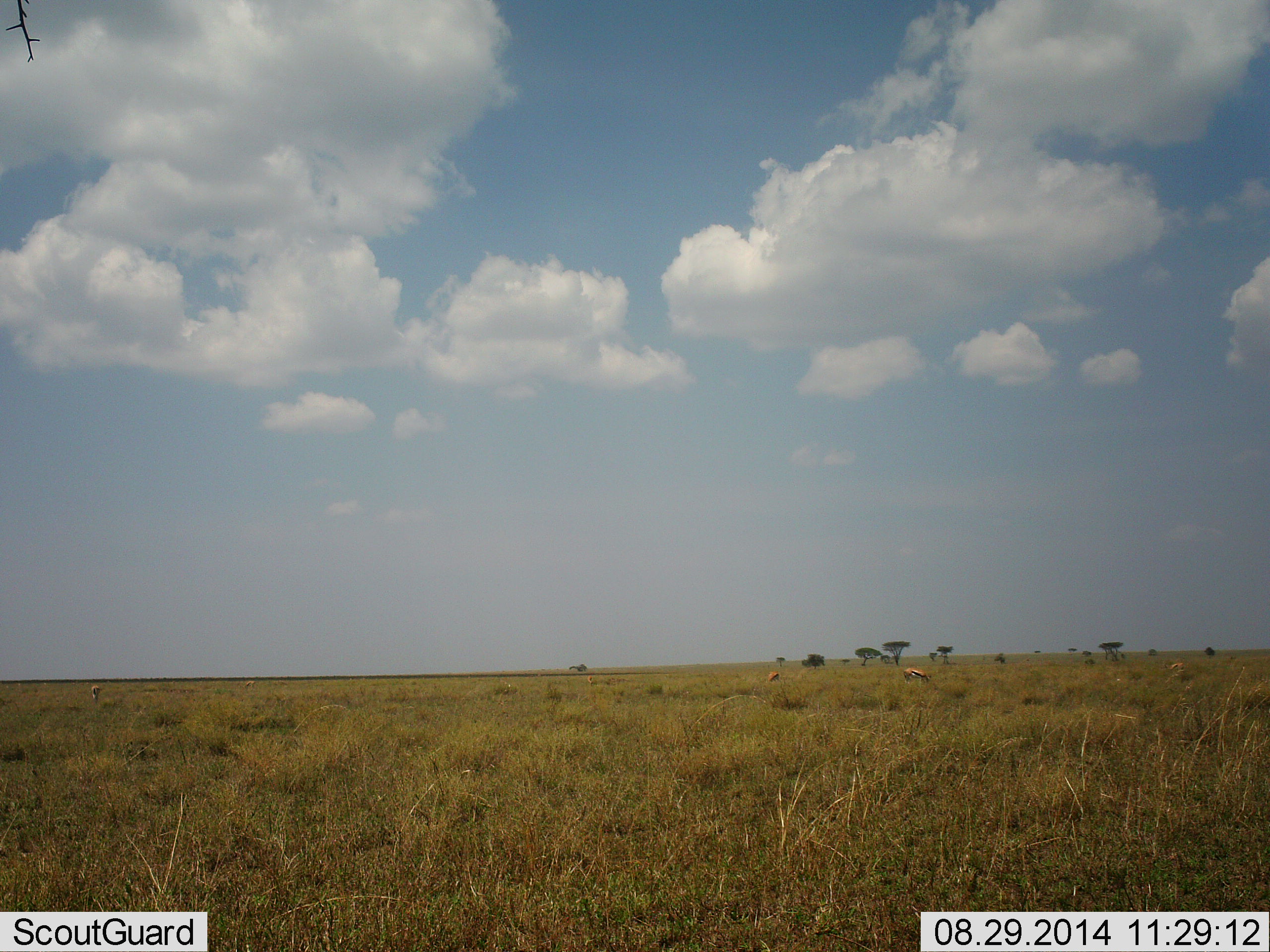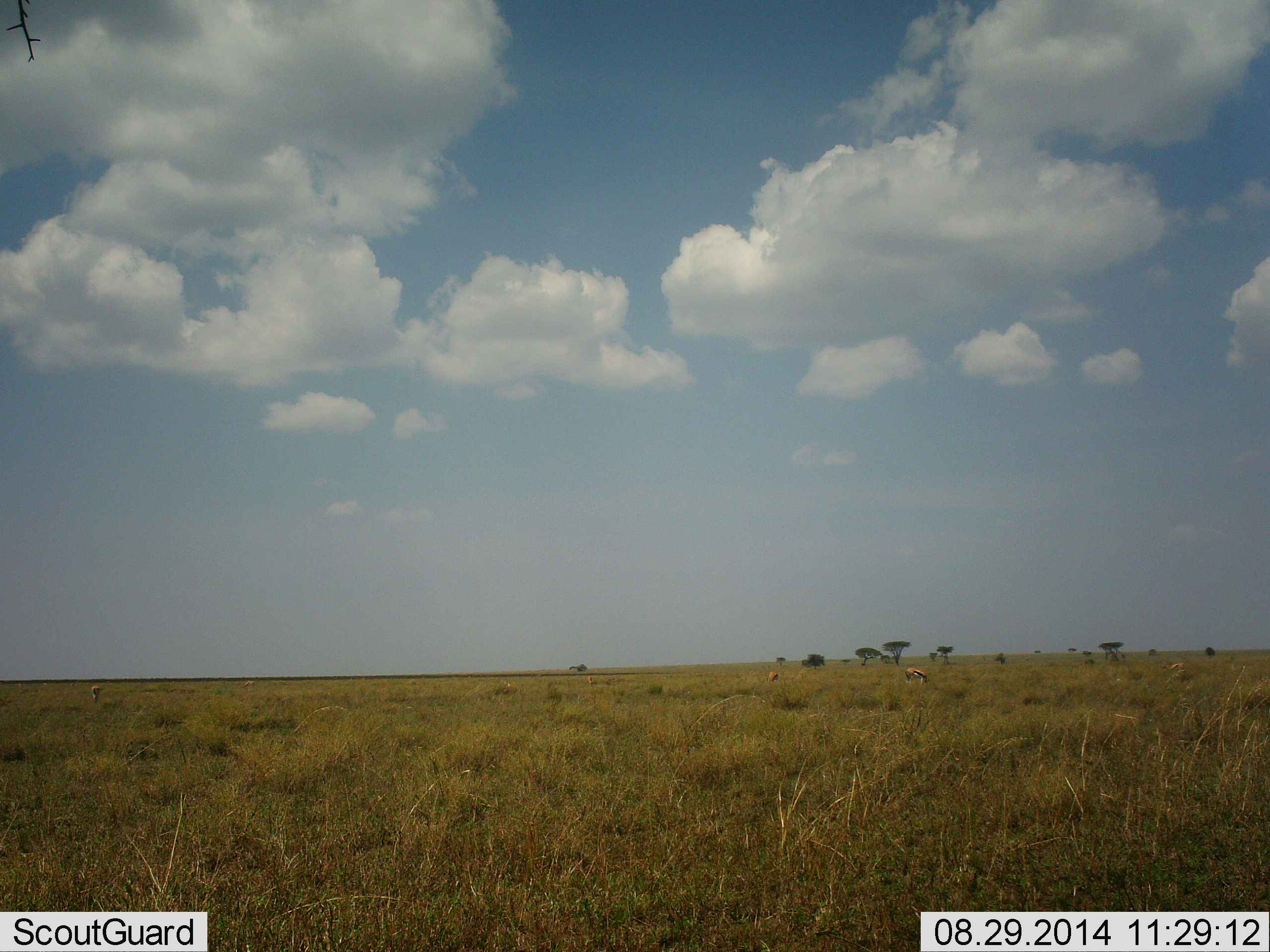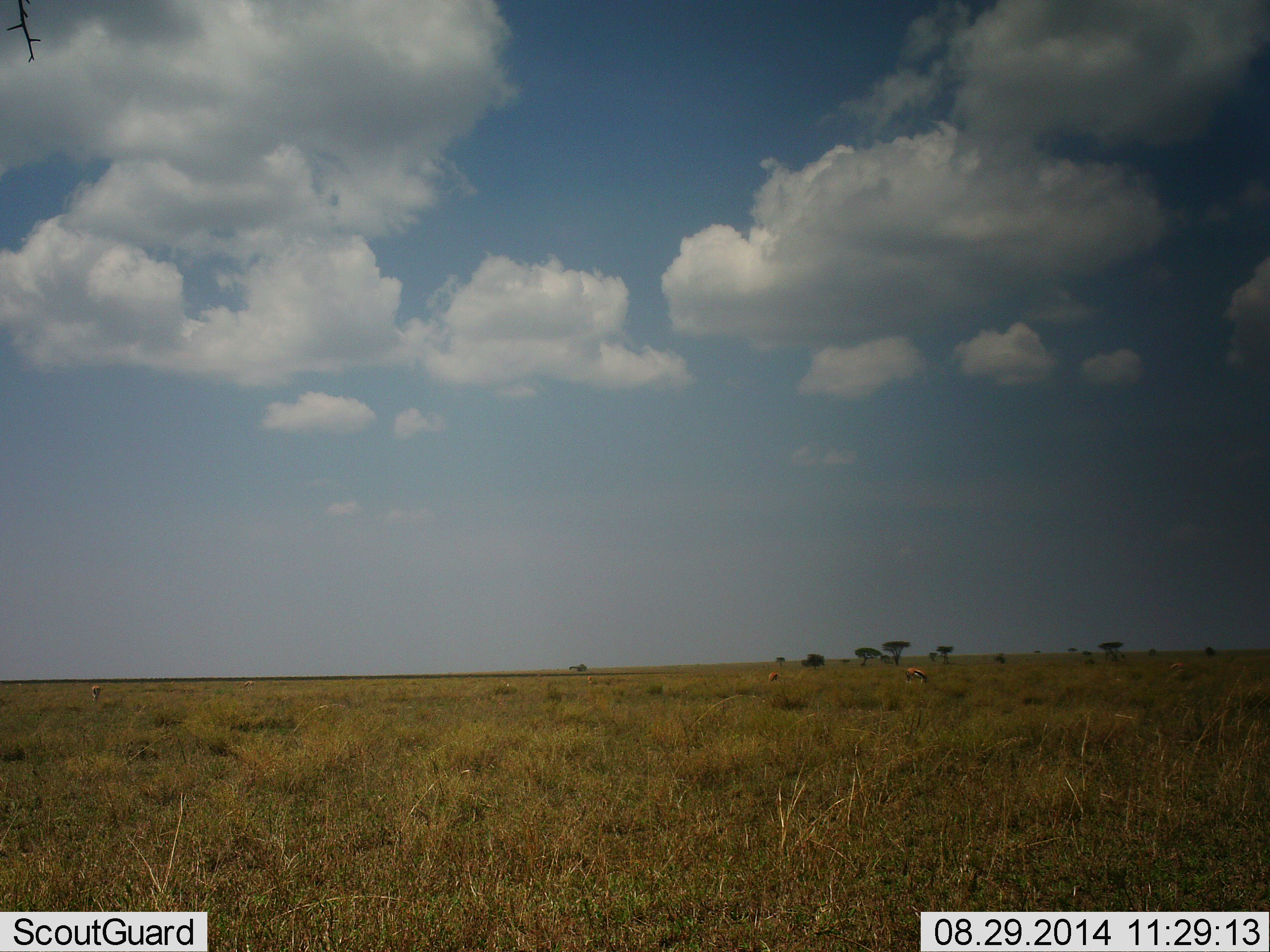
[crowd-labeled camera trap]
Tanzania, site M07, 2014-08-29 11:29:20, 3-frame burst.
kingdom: Animalia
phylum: Chordata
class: Mammalia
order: Artiodactyla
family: Bovidae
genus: Eudorcas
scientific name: Eudorcas thomsonii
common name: thomson's gazelle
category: gazellethomsons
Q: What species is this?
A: Gazellethomsons (thomson's gazelle) (Eudorcas thomsonii).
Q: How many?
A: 4.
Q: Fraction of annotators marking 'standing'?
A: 70%.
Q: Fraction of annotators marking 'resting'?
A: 0%.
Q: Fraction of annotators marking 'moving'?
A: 0%.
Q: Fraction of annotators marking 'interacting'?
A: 0%.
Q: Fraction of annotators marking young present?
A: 0%.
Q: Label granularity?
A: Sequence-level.